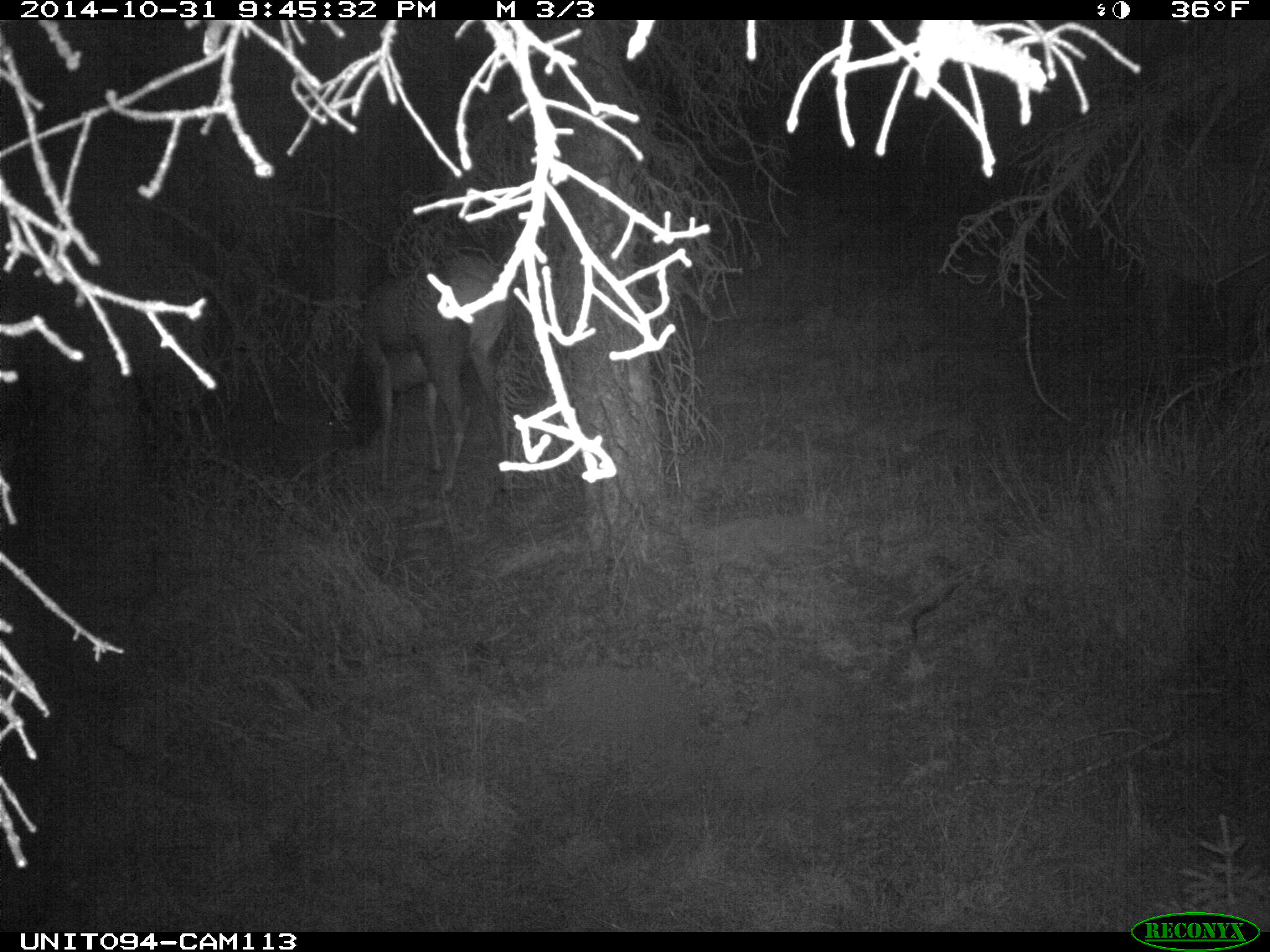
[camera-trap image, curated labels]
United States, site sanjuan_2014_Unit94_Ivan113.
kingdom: Animalia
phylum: Chordata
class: Mammalia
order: Artiodactyla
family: Cervidae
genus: Cervus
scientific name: Cervus elaphus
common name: red deer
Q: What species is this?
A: Cervus elaphus (red deer).